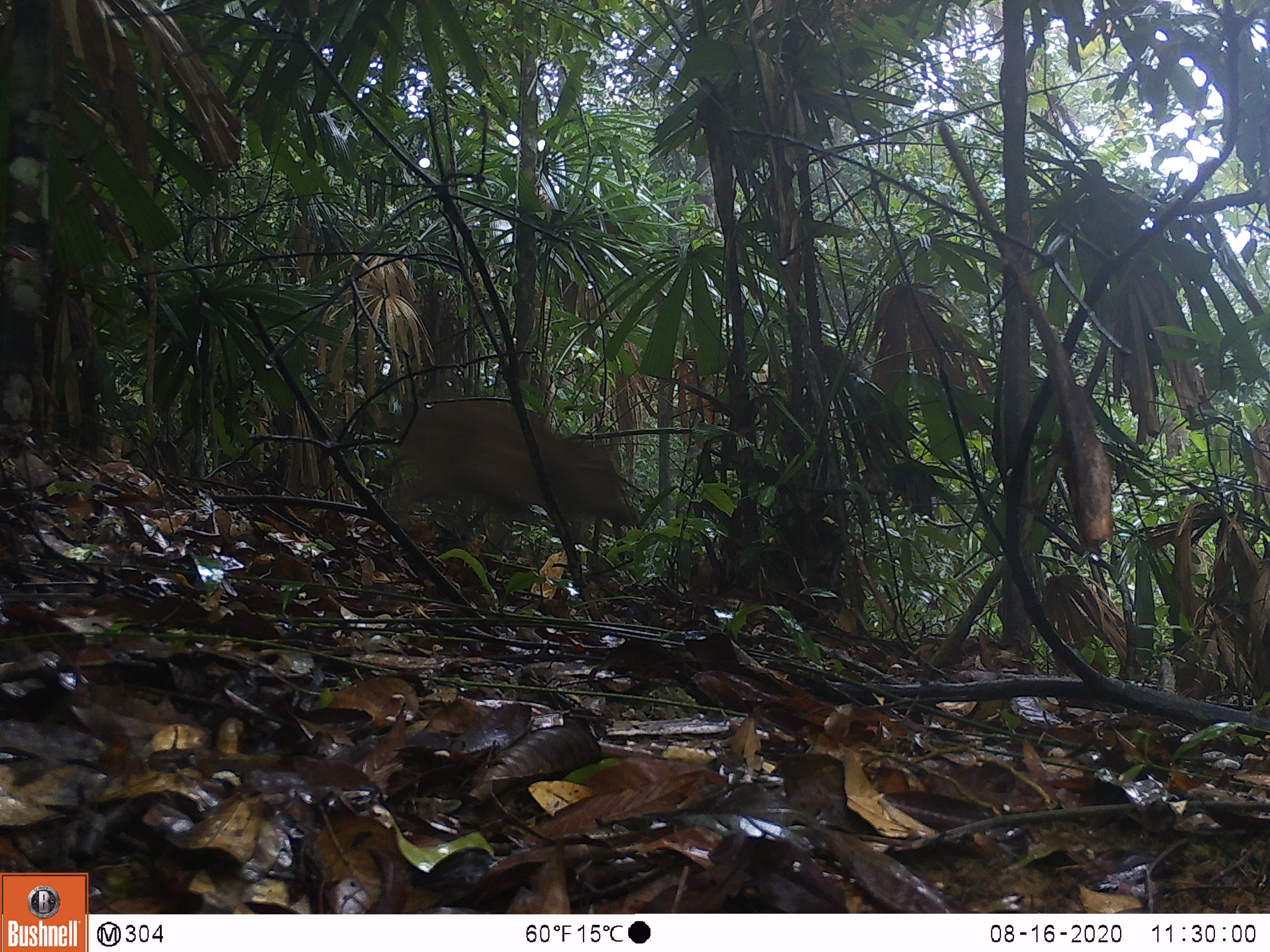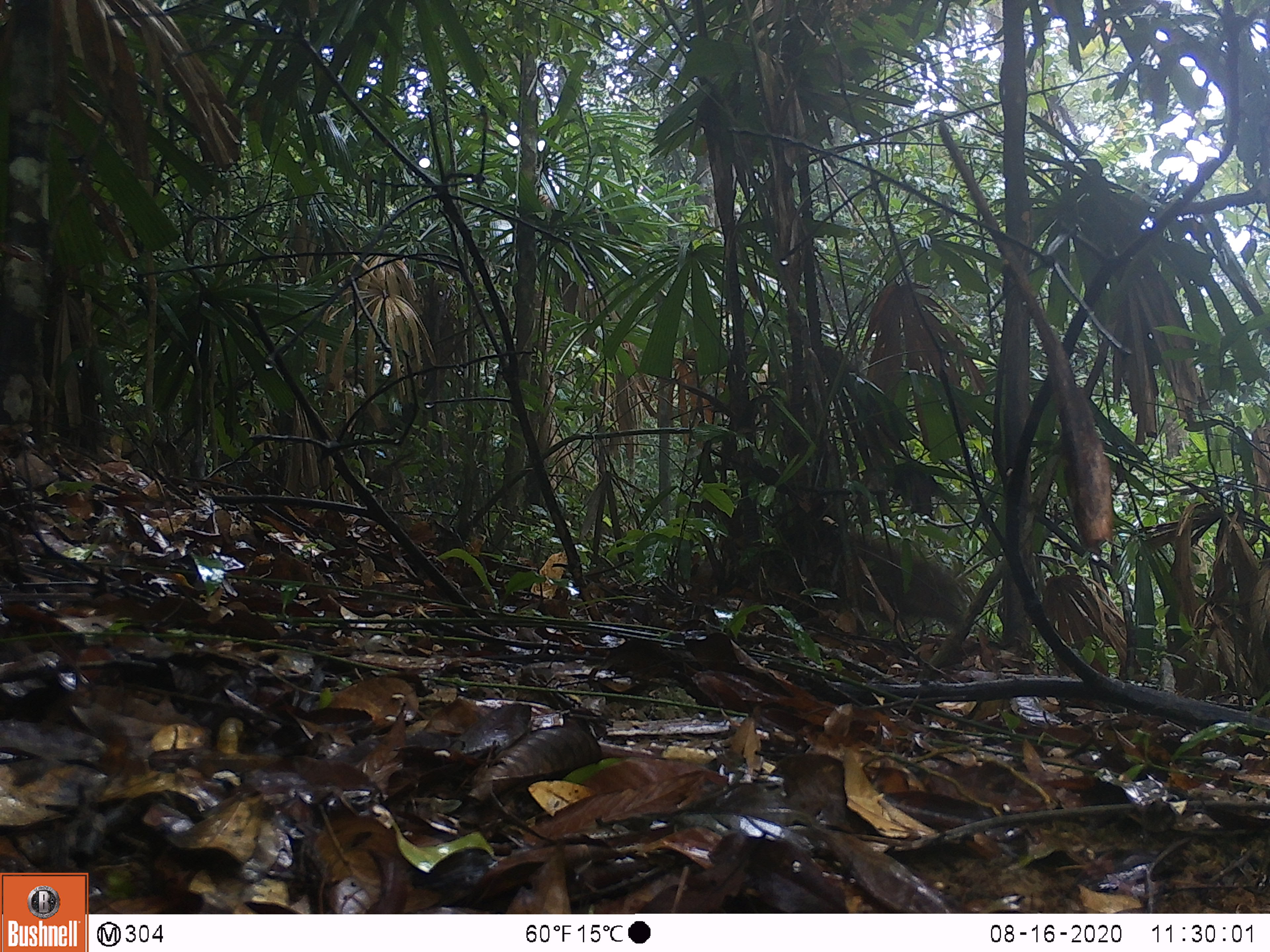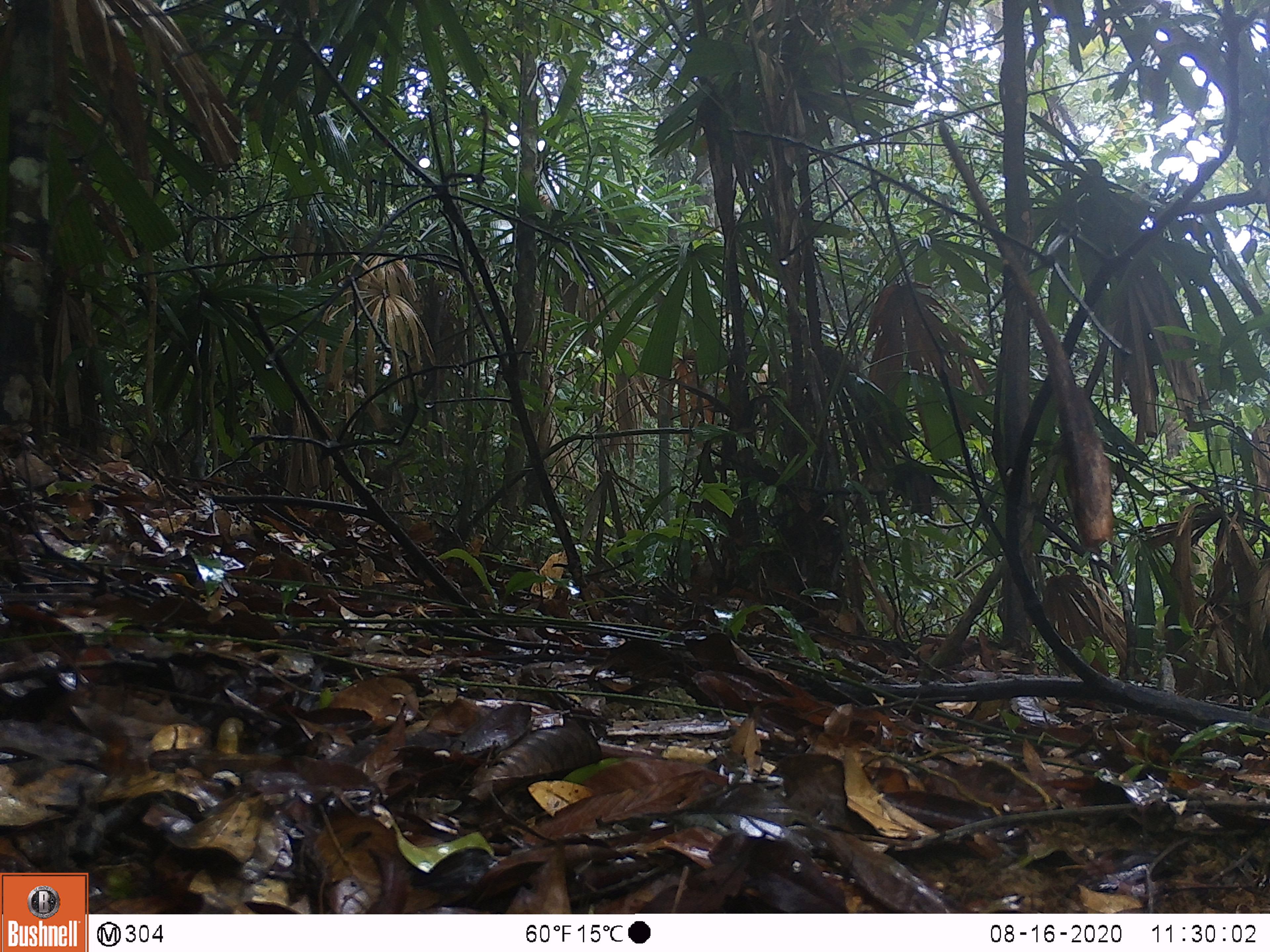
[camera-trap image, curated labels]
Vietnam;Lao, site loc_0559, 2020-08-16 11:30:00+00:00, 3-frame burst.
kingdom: Animalia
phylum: Chordata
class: Mammalia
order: Artiodactyla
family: Suidae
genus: Sus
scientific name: Sus scrofa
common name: eurasian wild pig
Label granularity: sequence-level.